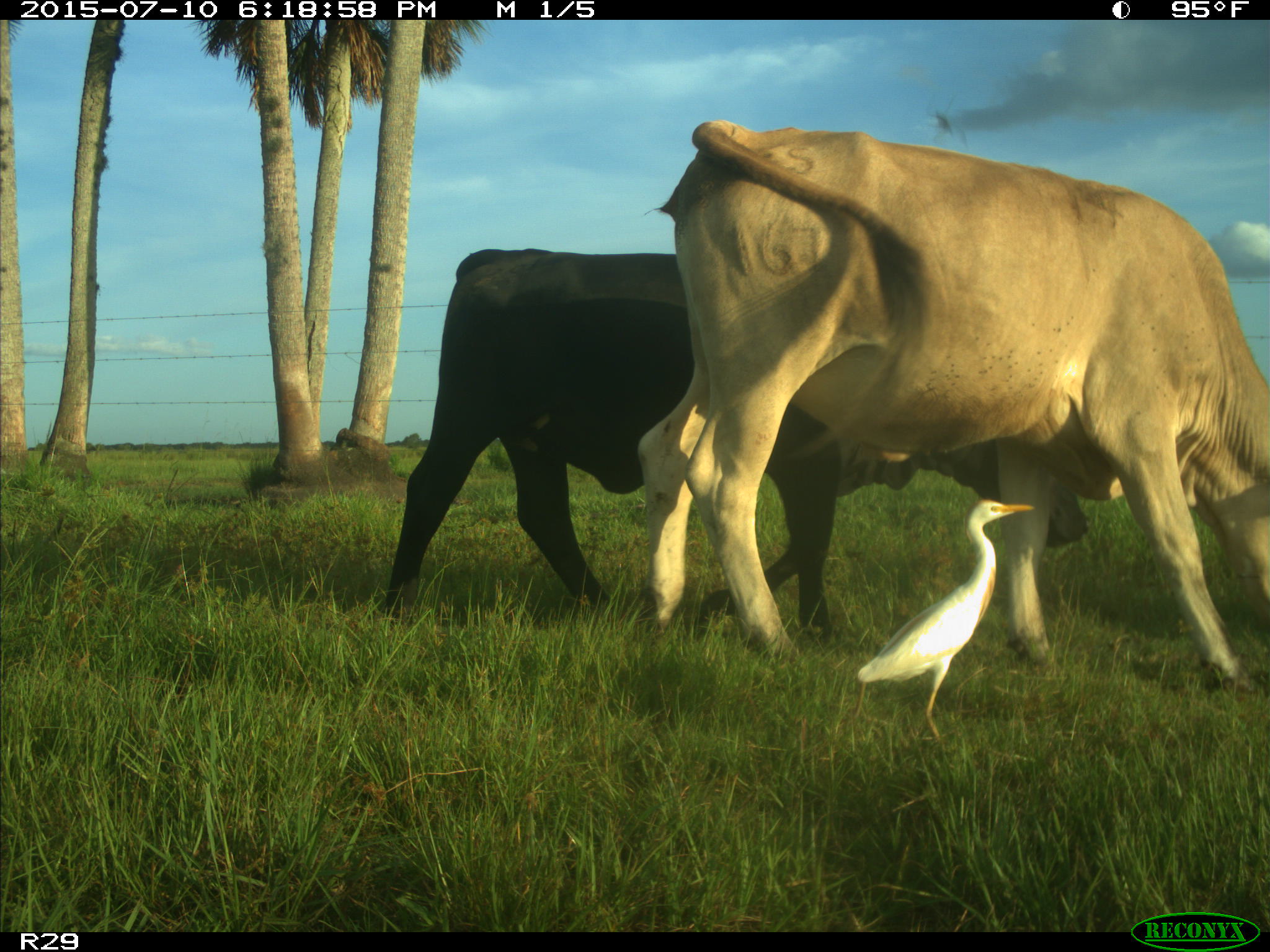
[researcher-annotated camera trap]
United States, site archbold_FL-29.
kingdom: Animalia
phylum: Chordata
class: Mammalia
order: Artiodactyla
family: Bovidae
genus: Bos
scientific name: Bos taurus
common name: domestic cow